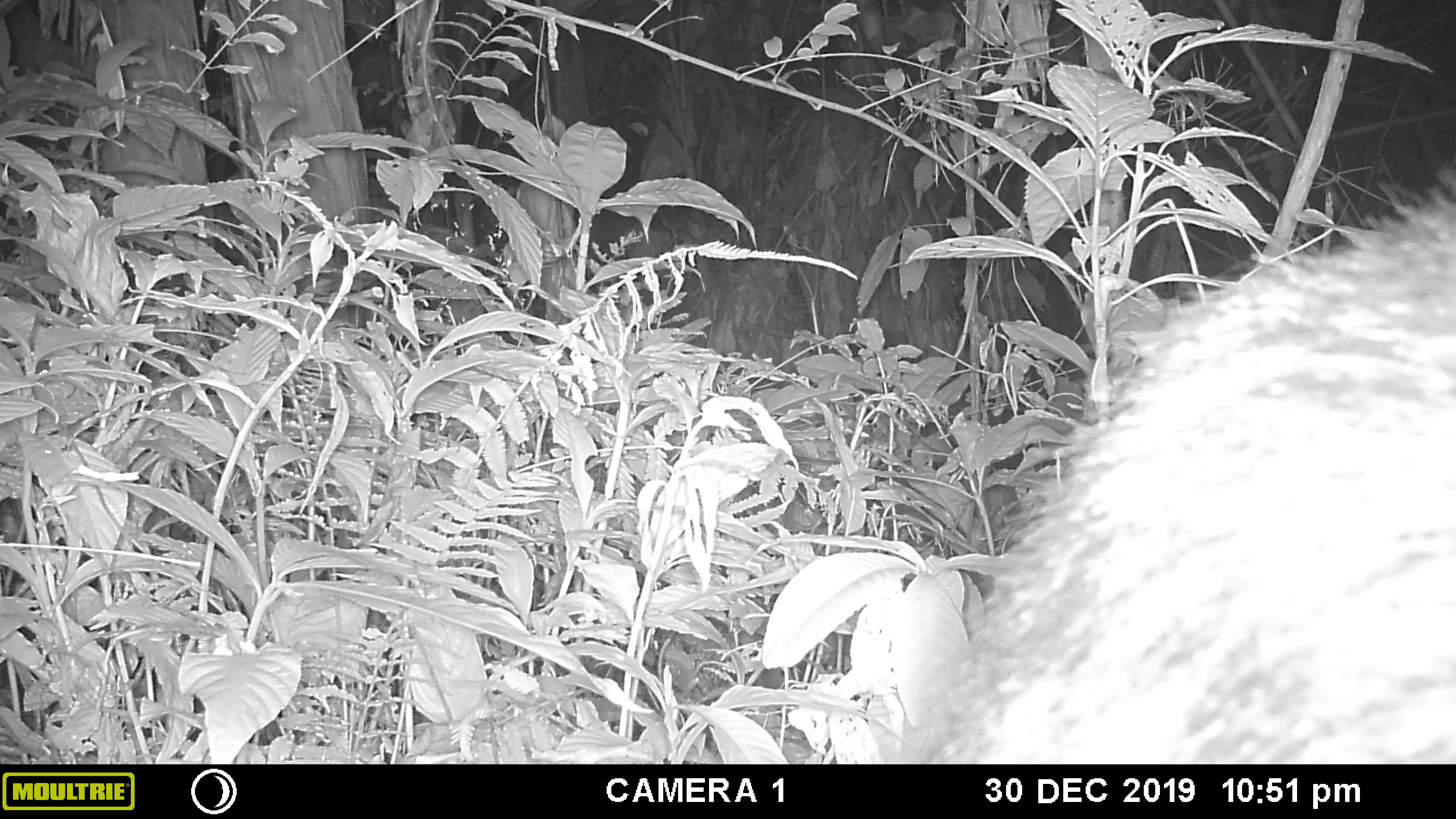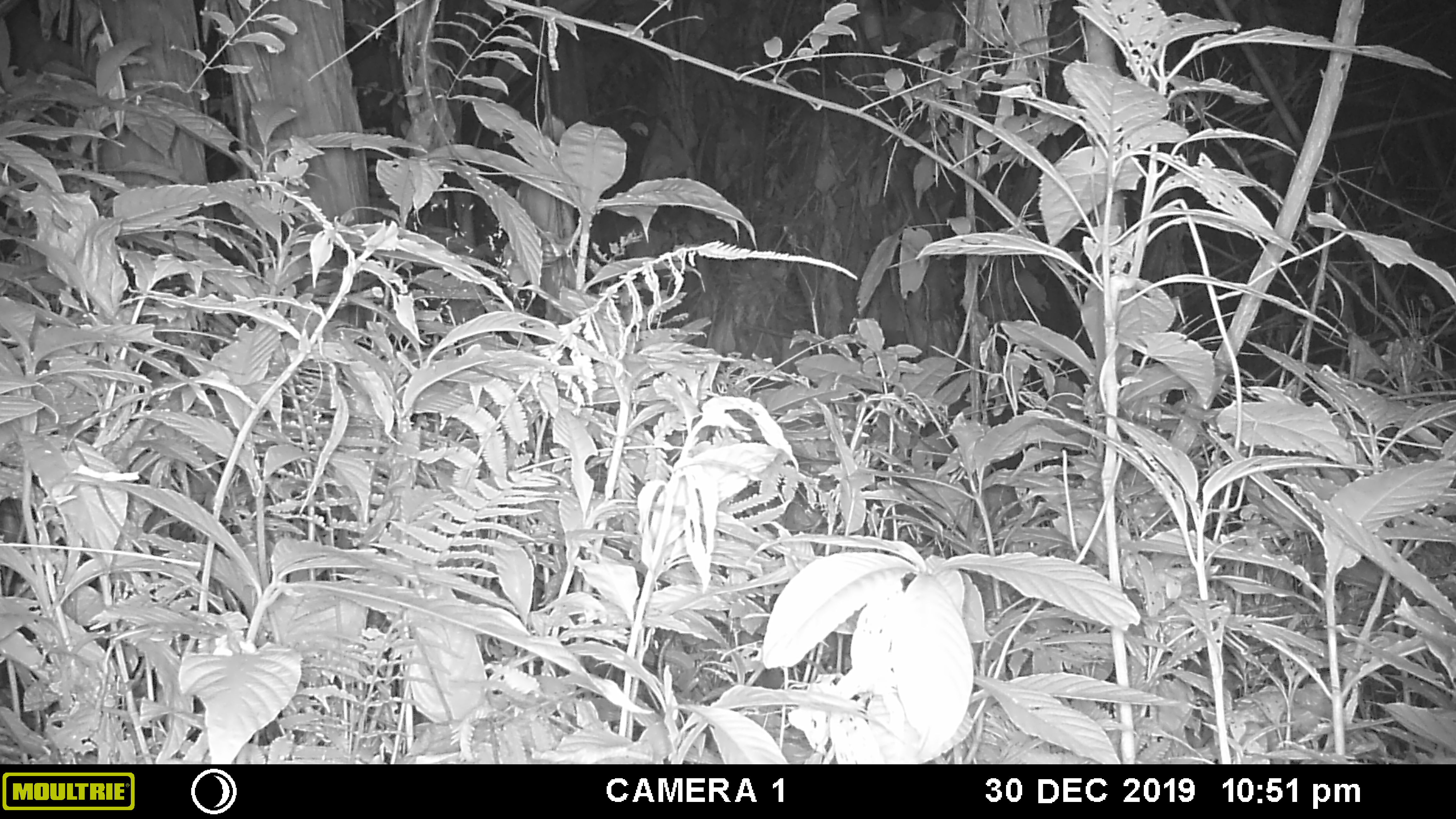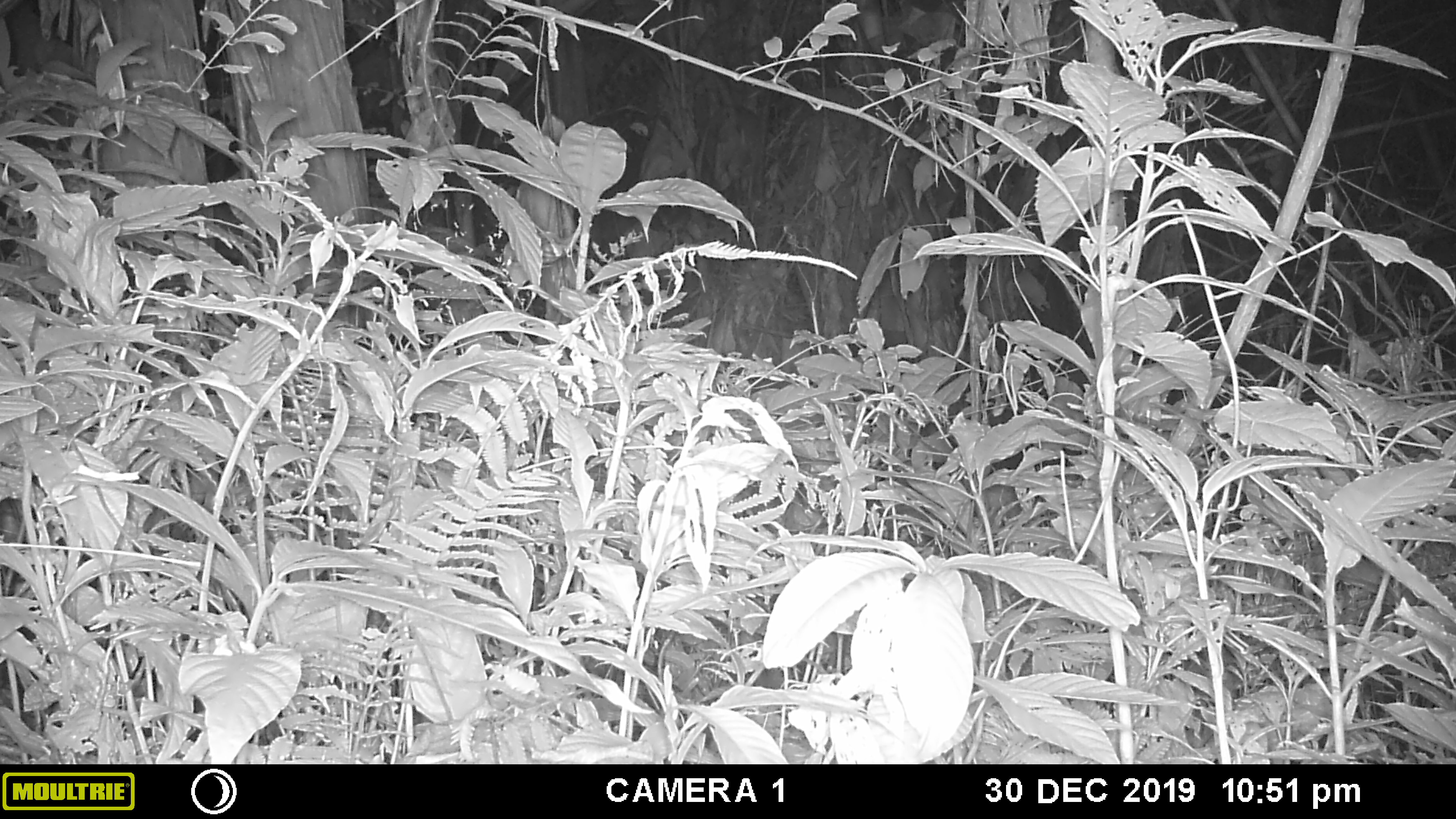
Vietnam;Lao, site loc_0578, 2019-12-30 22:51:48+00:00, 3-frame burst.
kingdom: Animalia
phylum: Chordata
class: Mammalia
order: Artiodactyla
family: Bovidae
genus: Capricornis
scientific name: Capricornis sumatraensis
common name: chinese serow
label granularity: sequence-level